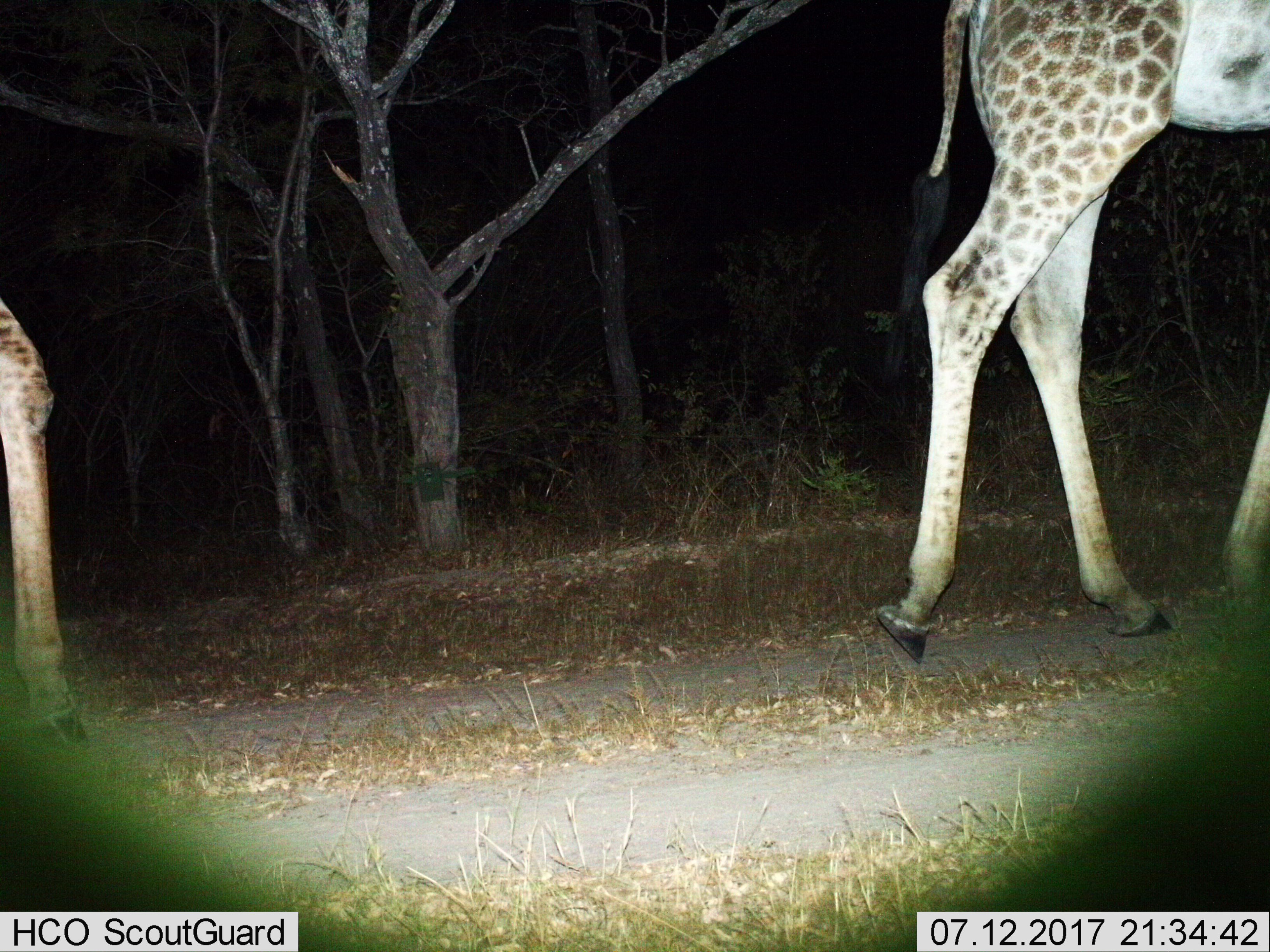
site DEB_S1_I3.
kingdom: Animalia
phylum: Chordata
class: Mammalia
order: Artiodactyla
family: Giraffidae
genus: Giraffa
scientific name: Giraffa camelopardalis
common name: giraffe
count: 2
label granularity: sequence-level